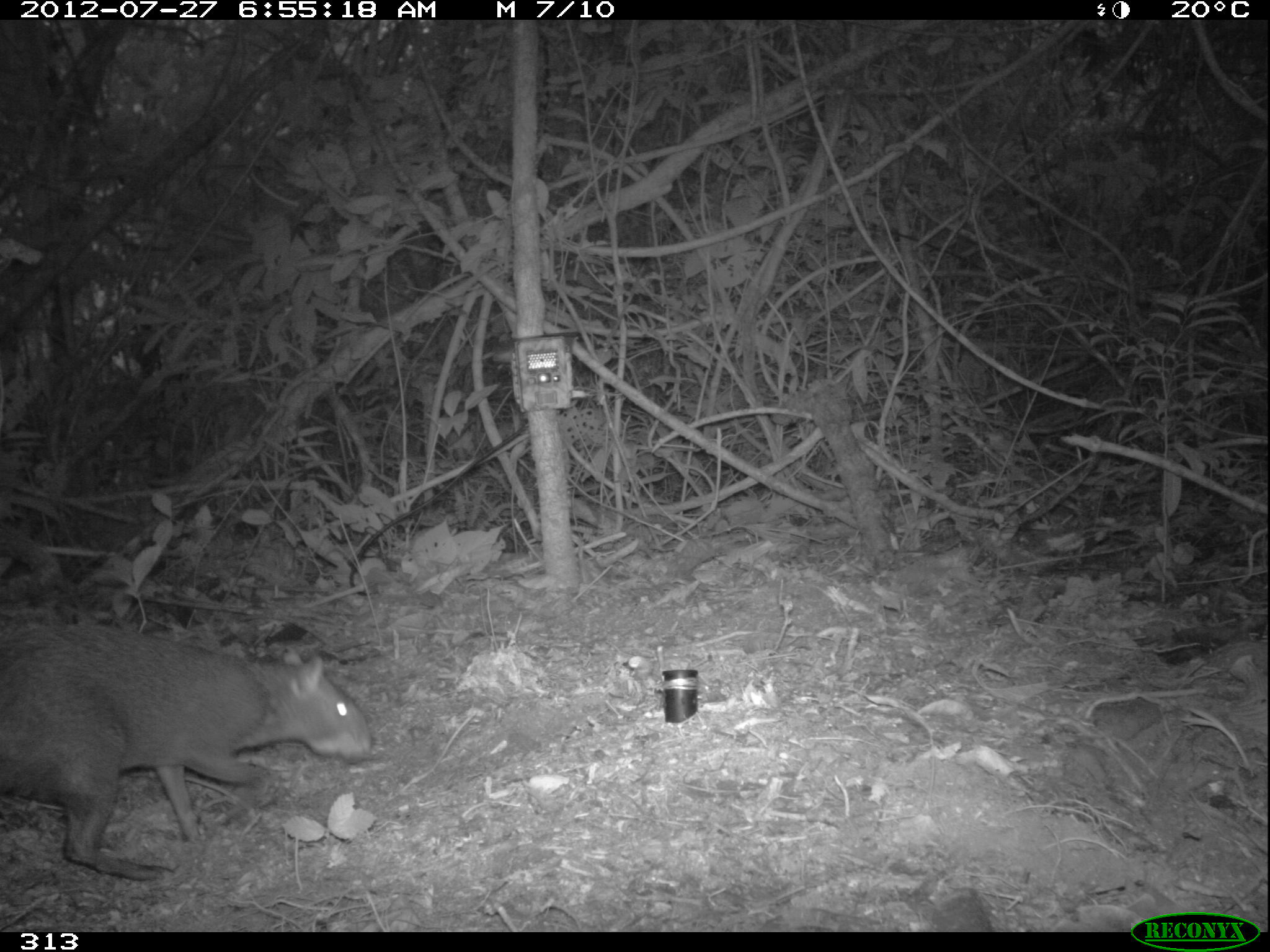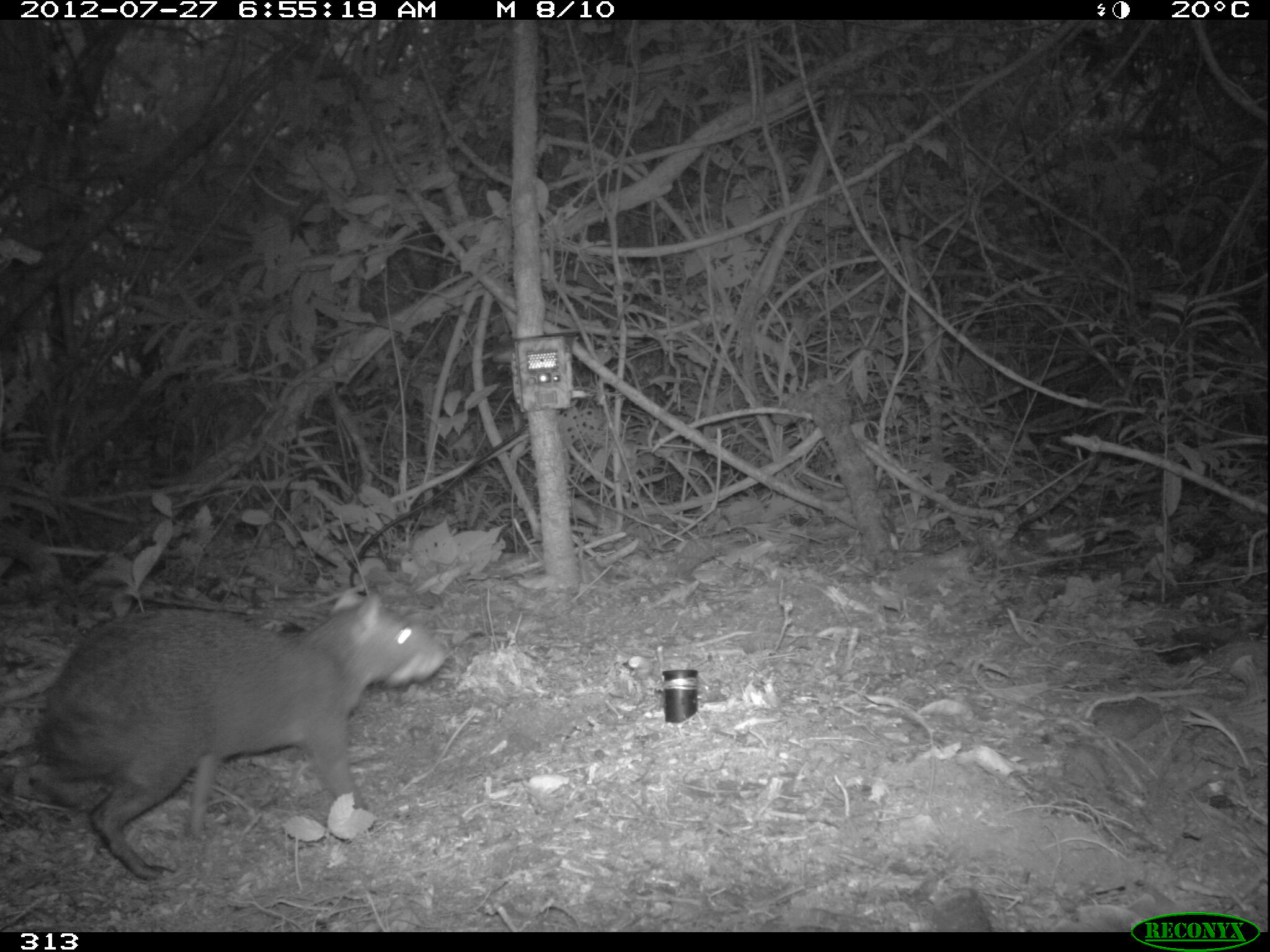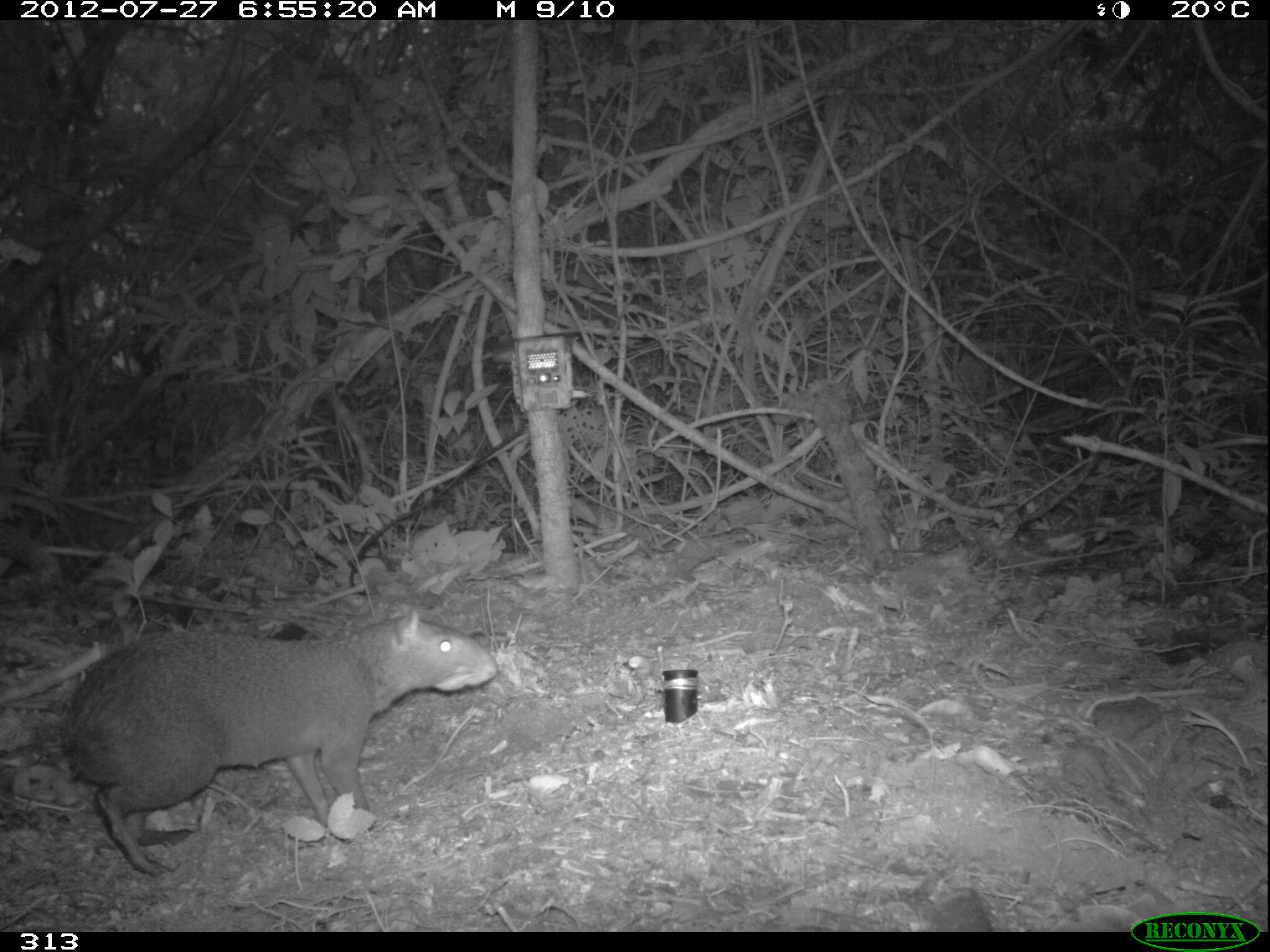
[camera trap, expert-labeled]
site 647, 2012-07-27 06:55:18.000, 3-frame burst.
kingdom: Animalia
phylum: Chordata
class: Mammalia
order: Rodentia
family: Dasyproctidae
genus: Dasyprocta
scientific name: Dasyprocta punctata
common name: central american agouti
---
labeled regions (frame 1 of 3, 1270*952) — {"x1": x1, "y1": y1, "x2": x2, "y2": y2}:
dasyprocta punctata: {"x1": 0, "y1": 620, "x2": 370, "y2": 879}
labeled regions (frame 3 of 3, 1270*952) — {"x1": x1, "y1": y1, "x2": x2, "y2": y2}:
dasyprocta punctata: {"x1": 59, "y1": 601, "x2": 497, "y2": 876}